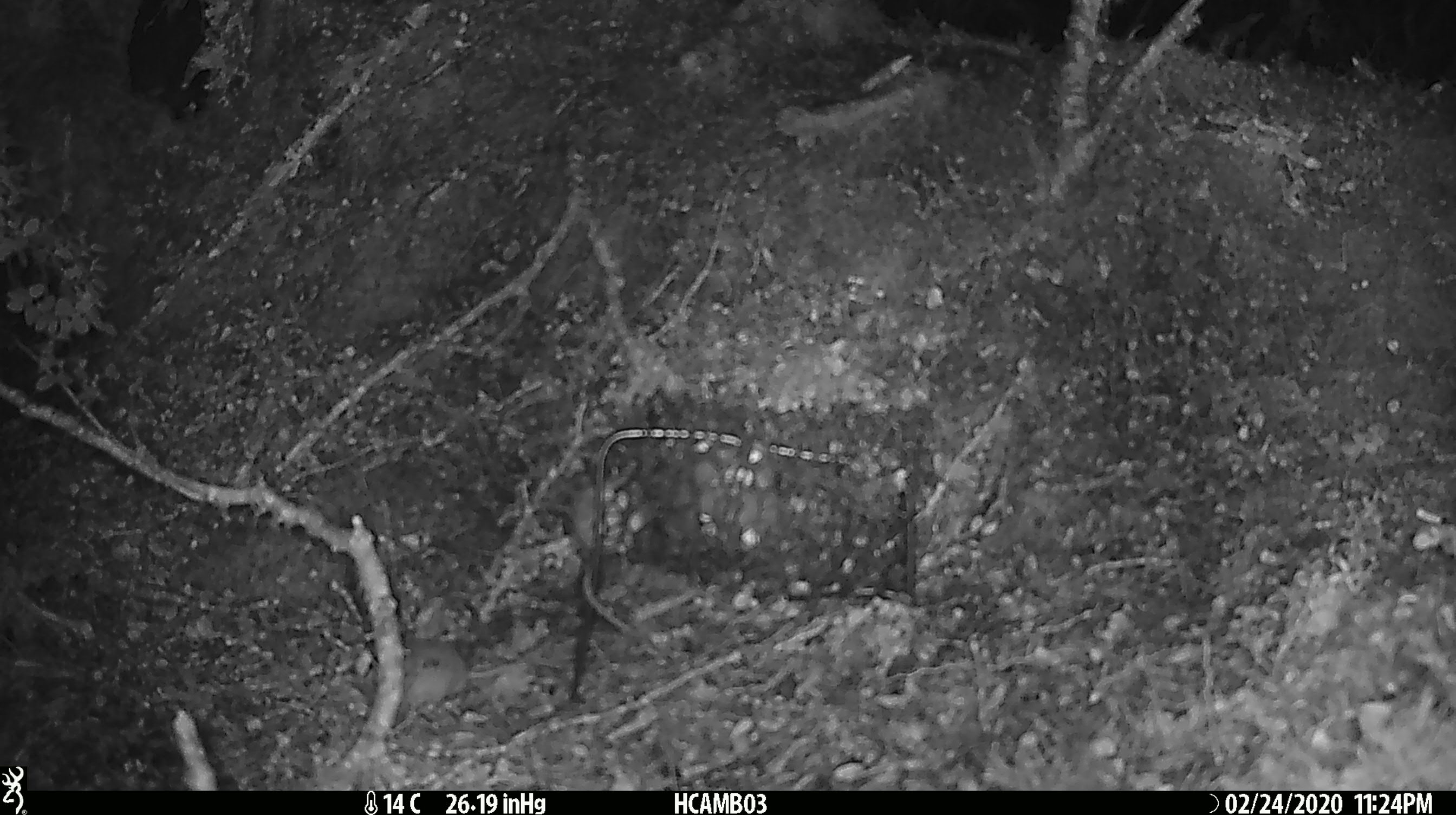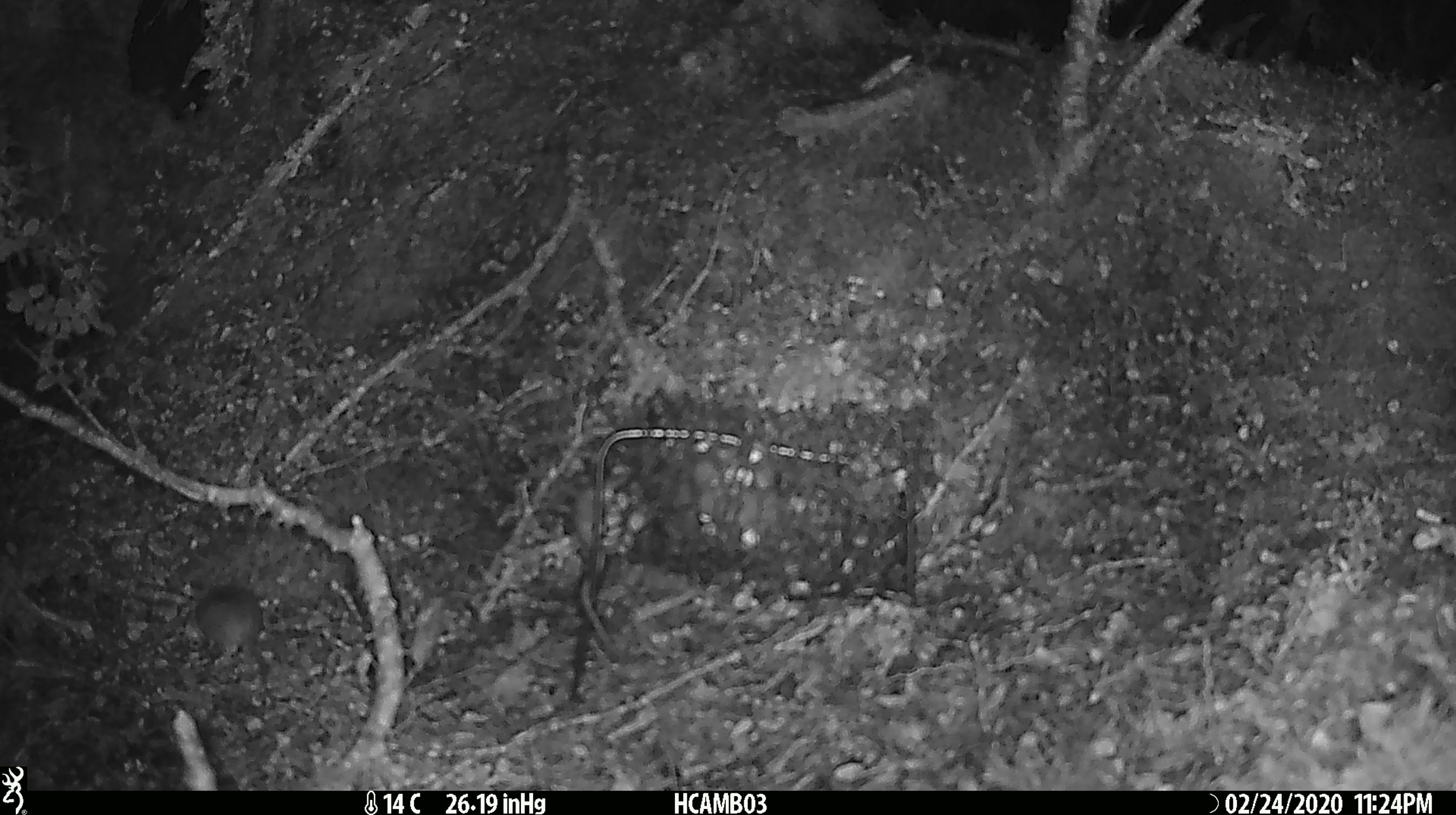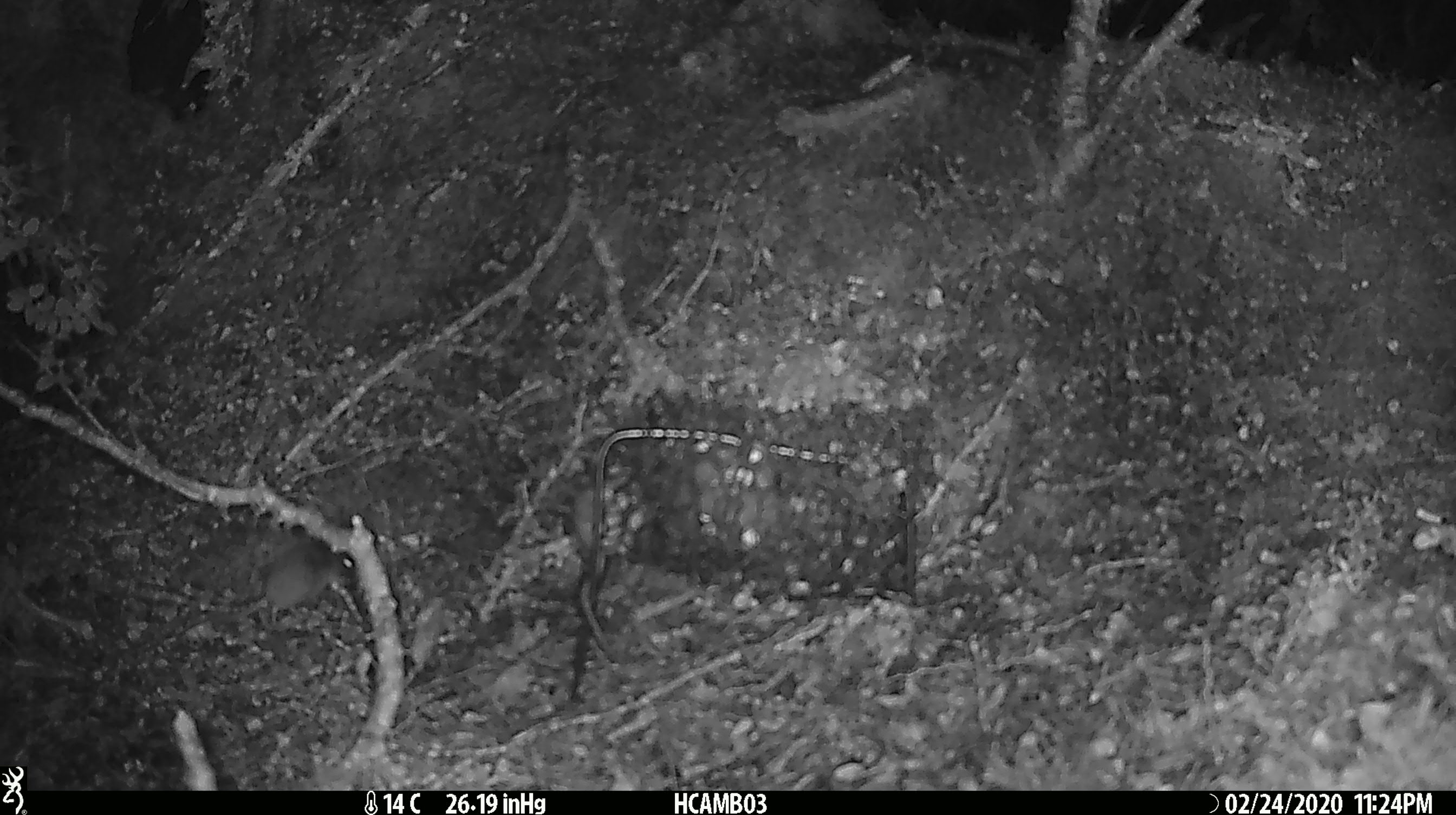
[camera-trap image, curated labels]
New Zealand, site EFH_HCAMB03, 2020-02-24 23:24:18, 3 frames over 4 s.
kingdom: Animalia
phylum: Chordata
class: Mammalia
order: Rodentia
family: Muridae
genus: Mus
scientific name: Mus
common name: mouse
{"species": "mouse (Mus)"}